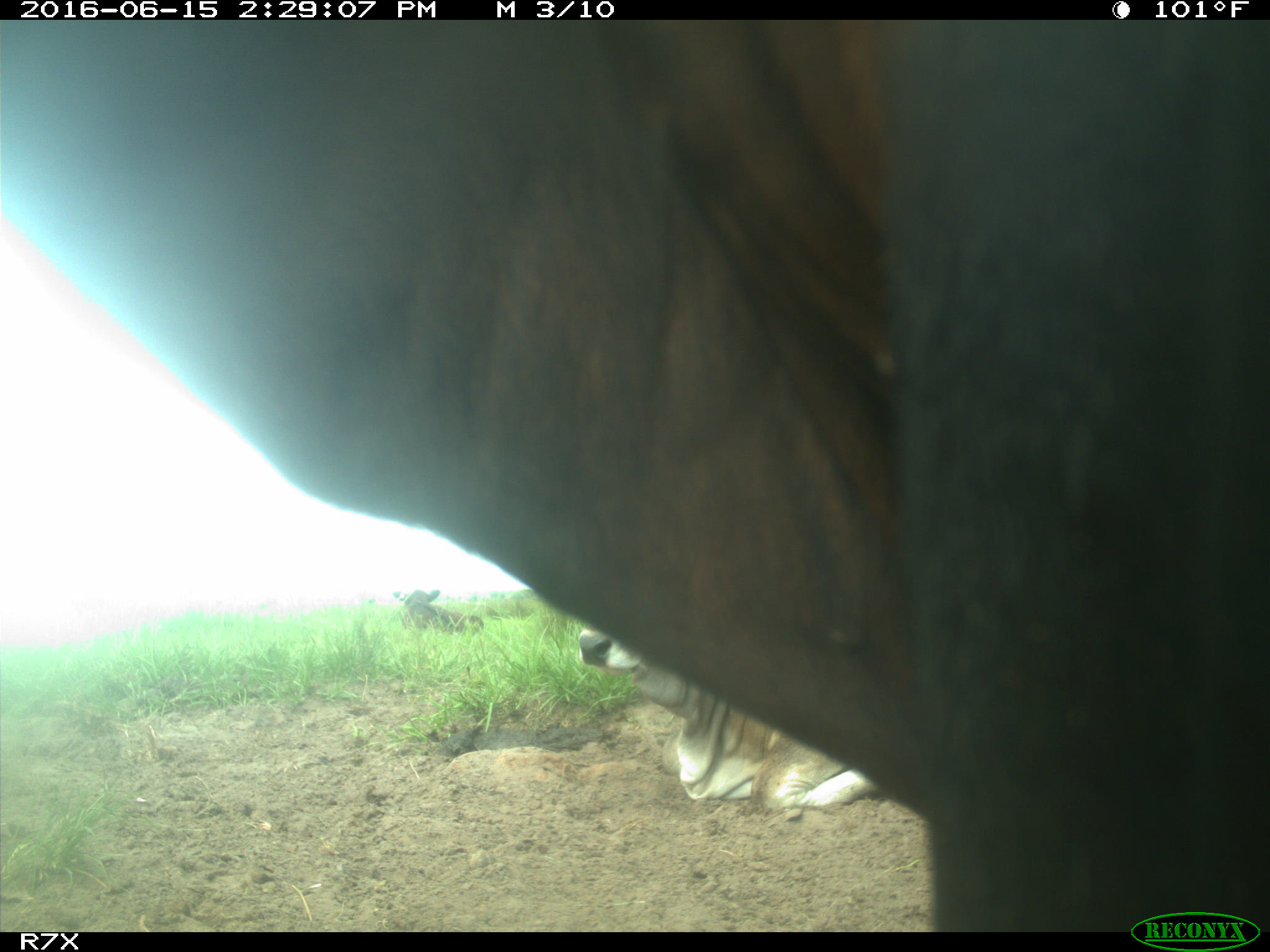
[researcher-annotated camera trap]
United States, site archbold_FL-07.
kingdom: Animalia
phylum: Chordata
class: Mammalia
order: Artiodactyla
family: Bovidae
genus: Bos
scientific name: Bos taurus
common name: domestic cow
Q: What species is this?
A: Bos taurus (domestic cow).